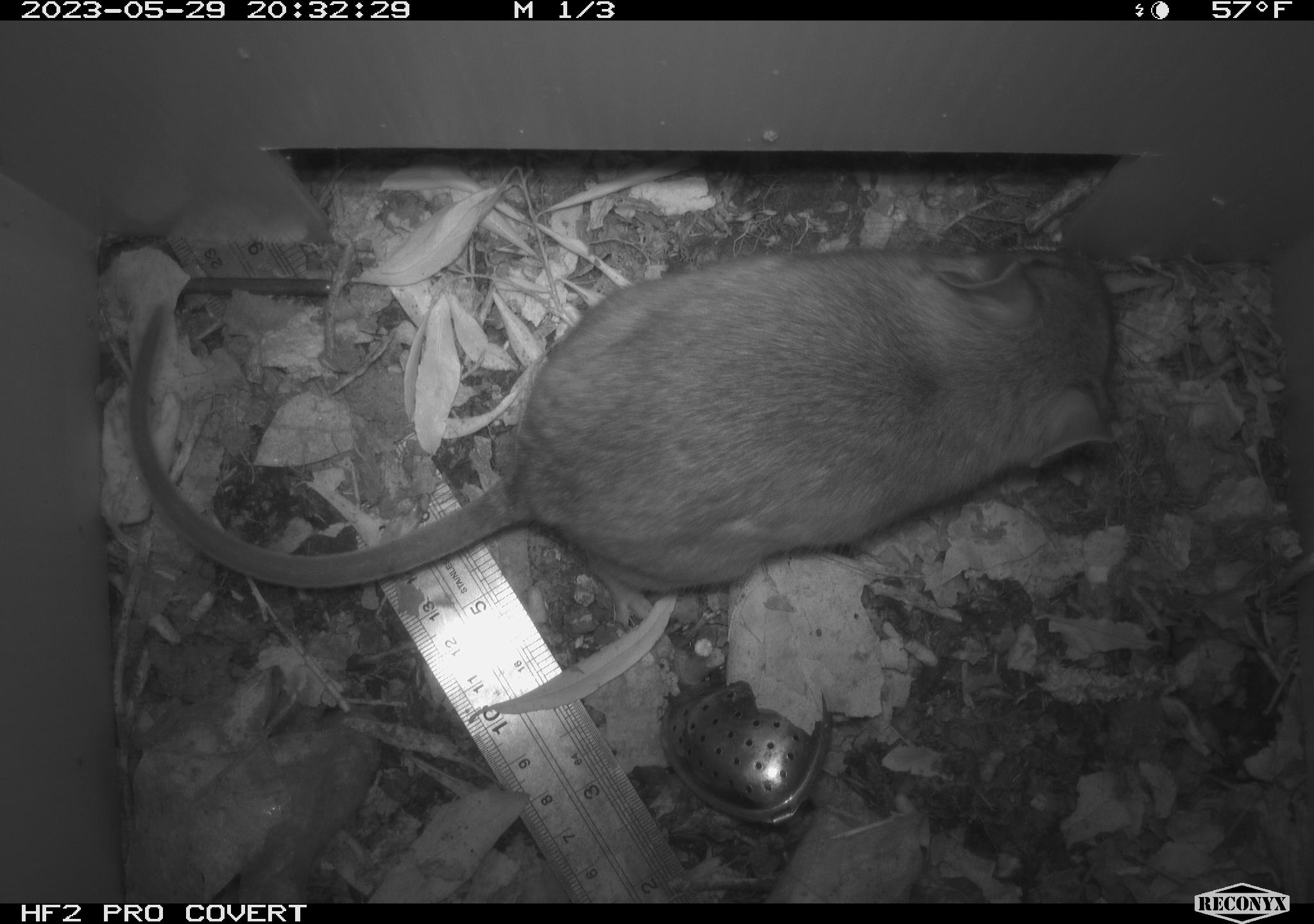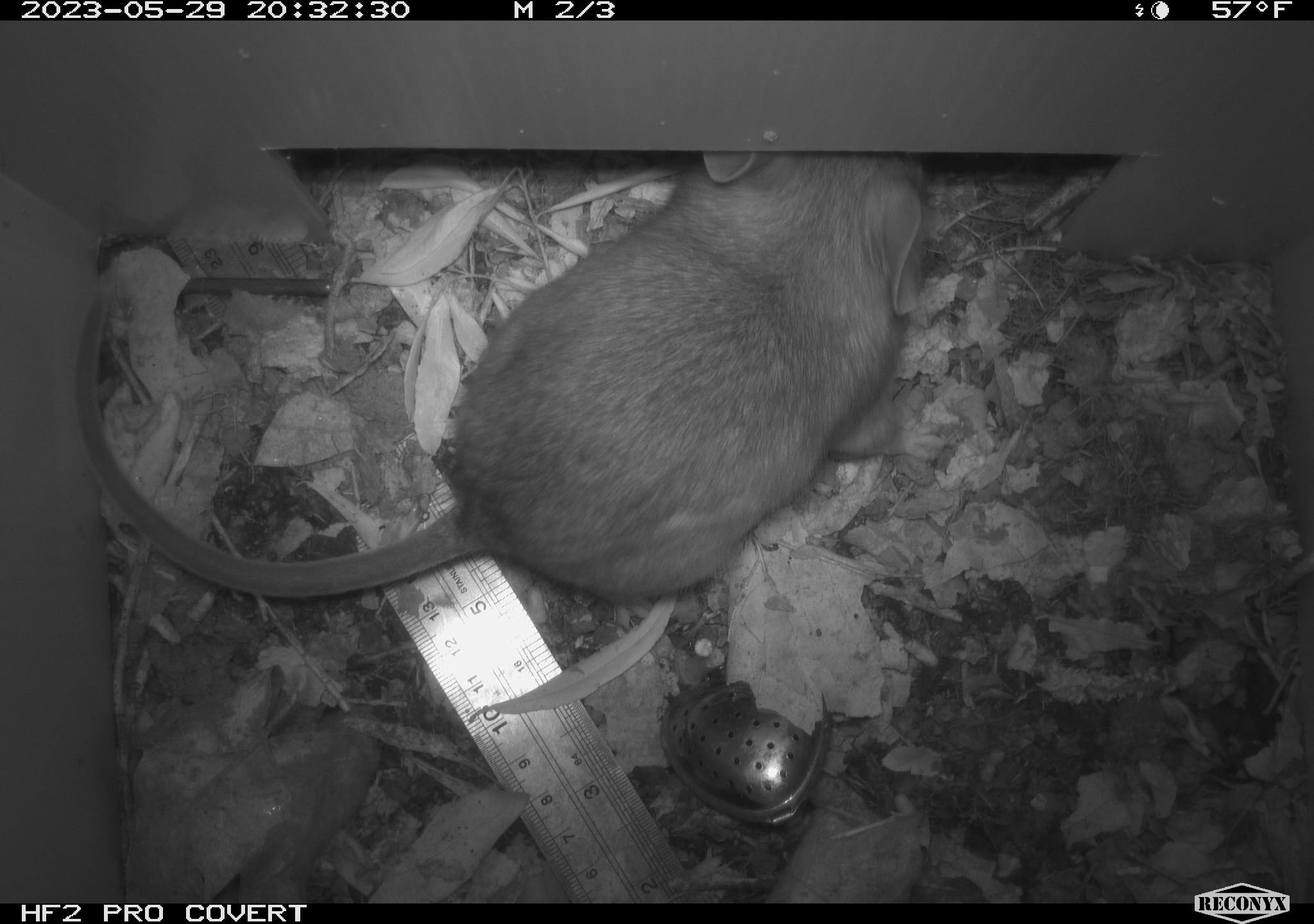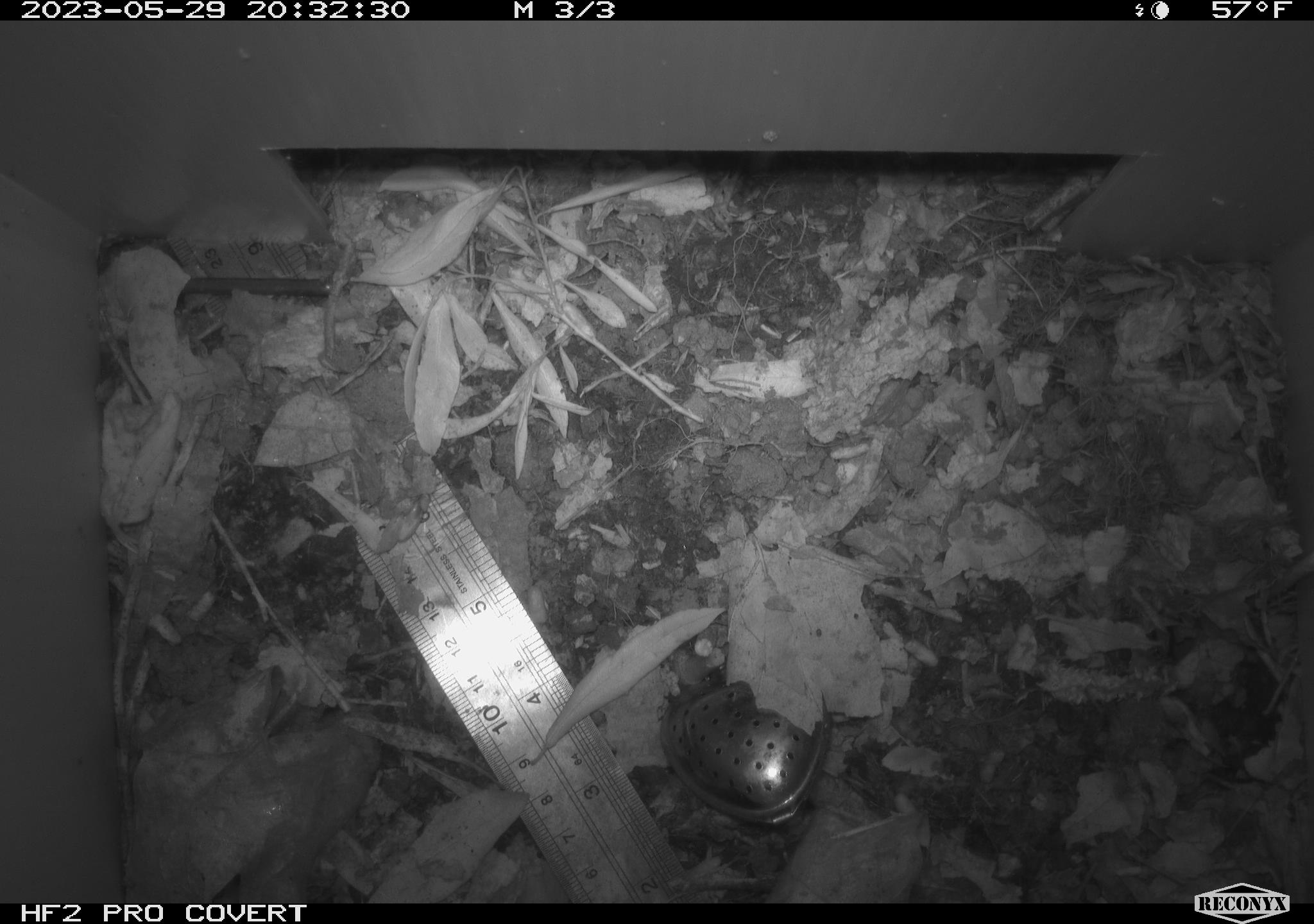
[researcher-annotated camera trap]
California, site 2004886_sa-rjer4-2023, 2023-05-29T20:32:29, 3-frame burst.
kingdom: Animalia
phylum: Chordata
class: Mammalia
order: Rodentia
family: Cricetidae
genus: Neotoma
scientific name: Neotoma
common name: pack rat or woodrat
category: neotoma species